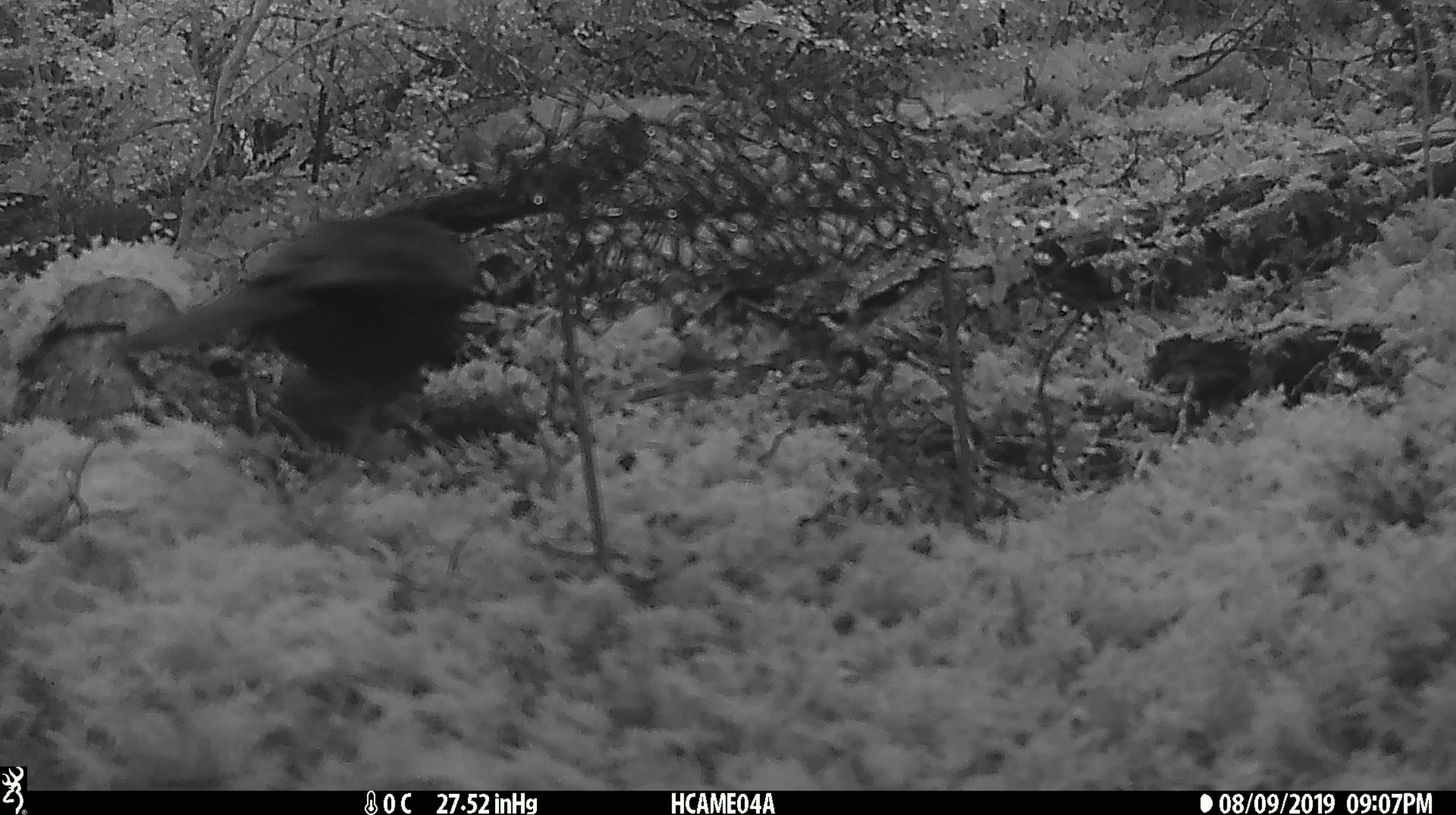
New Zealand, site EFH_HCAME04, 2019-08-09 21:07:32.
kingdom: Animalia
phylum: Chordata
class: Aves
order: Passeriformes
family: Turdidae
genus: Turdus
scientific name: Turdus merula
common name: eurasian blackbird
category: blackbird